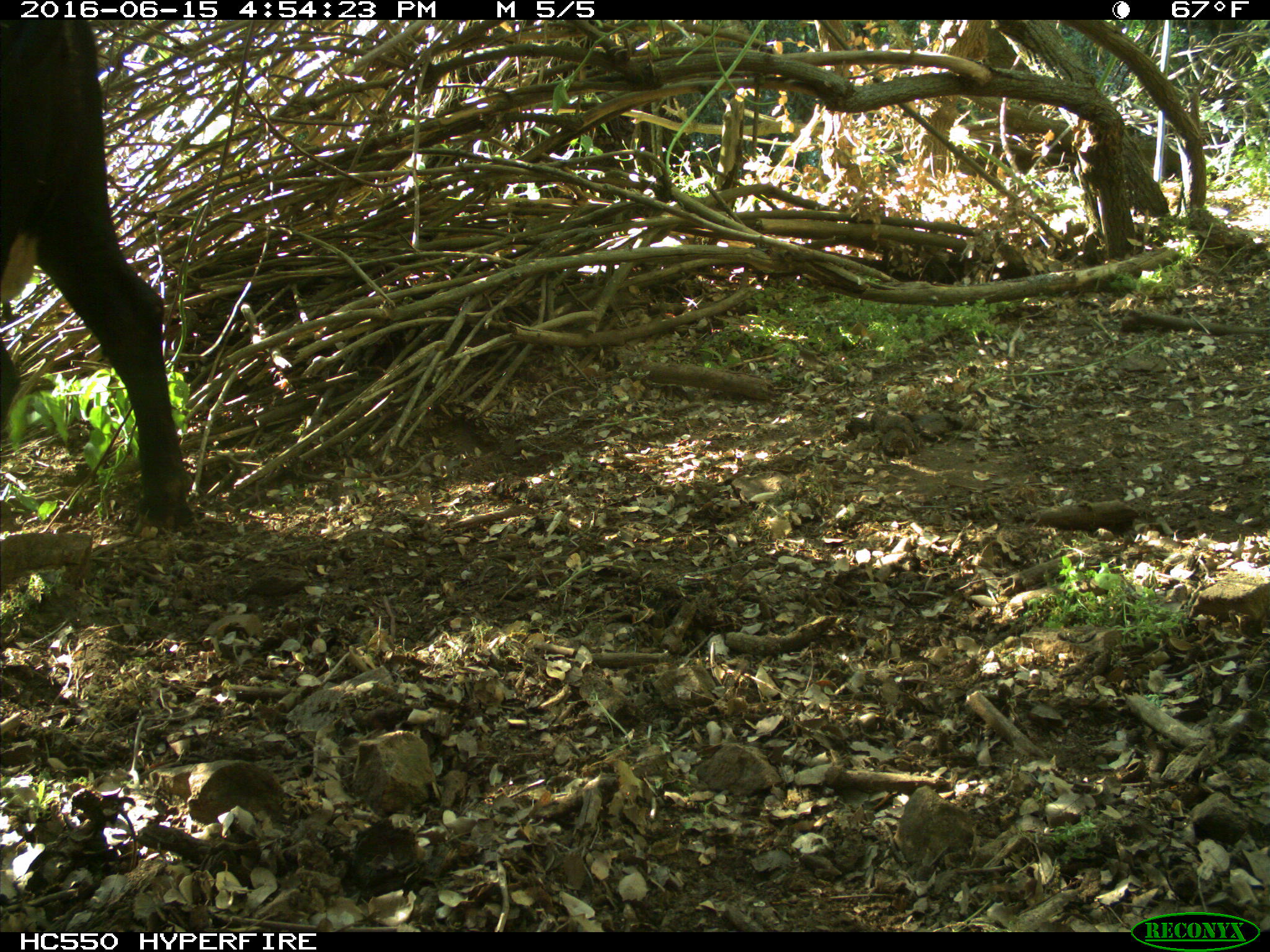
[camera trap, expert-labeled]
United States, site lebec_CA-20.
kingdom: Animalia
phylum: Chordata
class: Mammalia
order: Artiodactyla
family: Bovidae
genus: Bos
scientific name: Bos taurus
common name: domestic cow